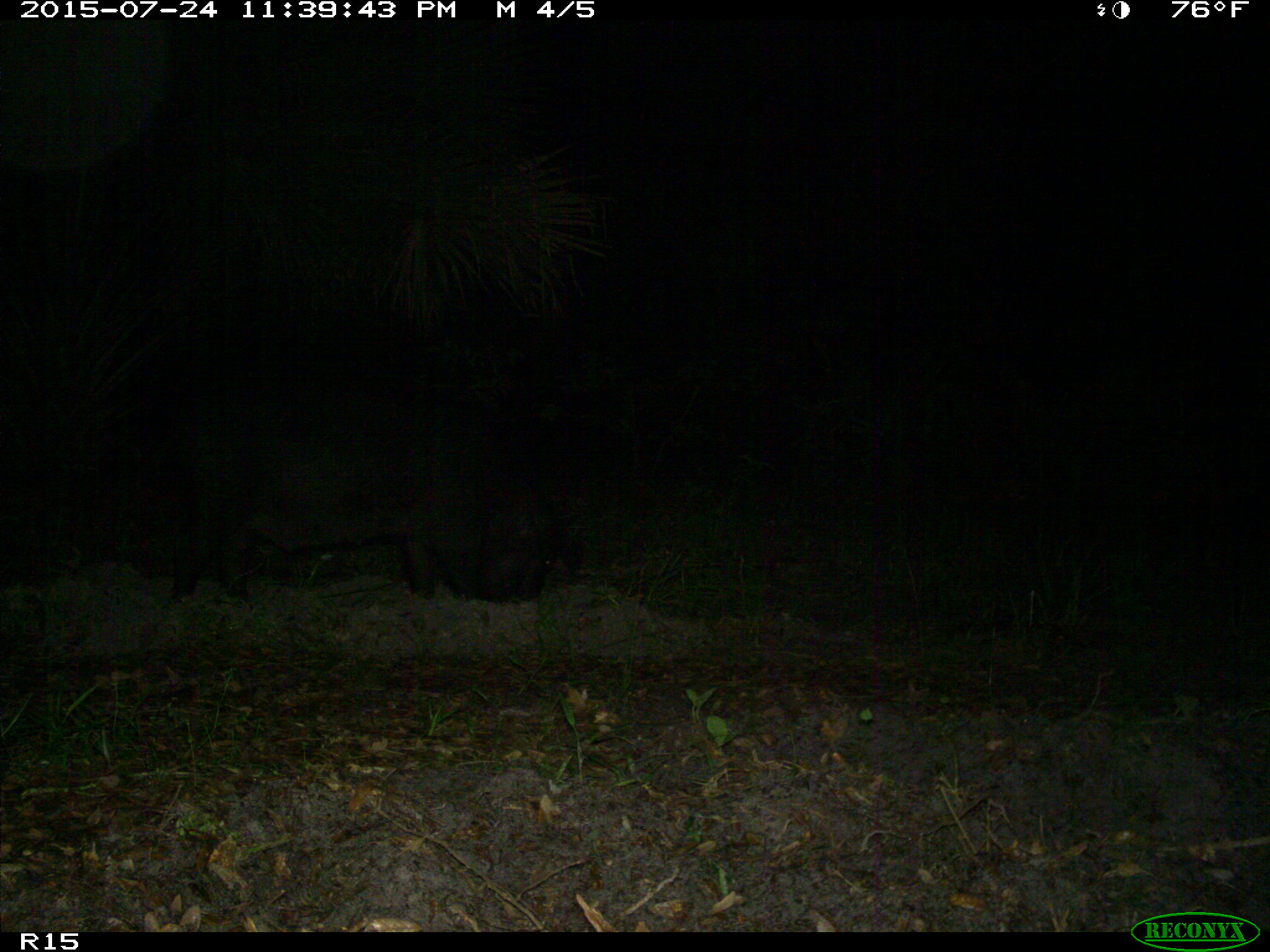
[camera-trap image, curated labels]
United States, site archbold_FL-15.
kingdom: Animalia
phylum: Chordata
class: Mammalia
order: Artiodactyla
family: Suidae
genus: Sus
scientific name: Sus scrofa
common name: wild boar